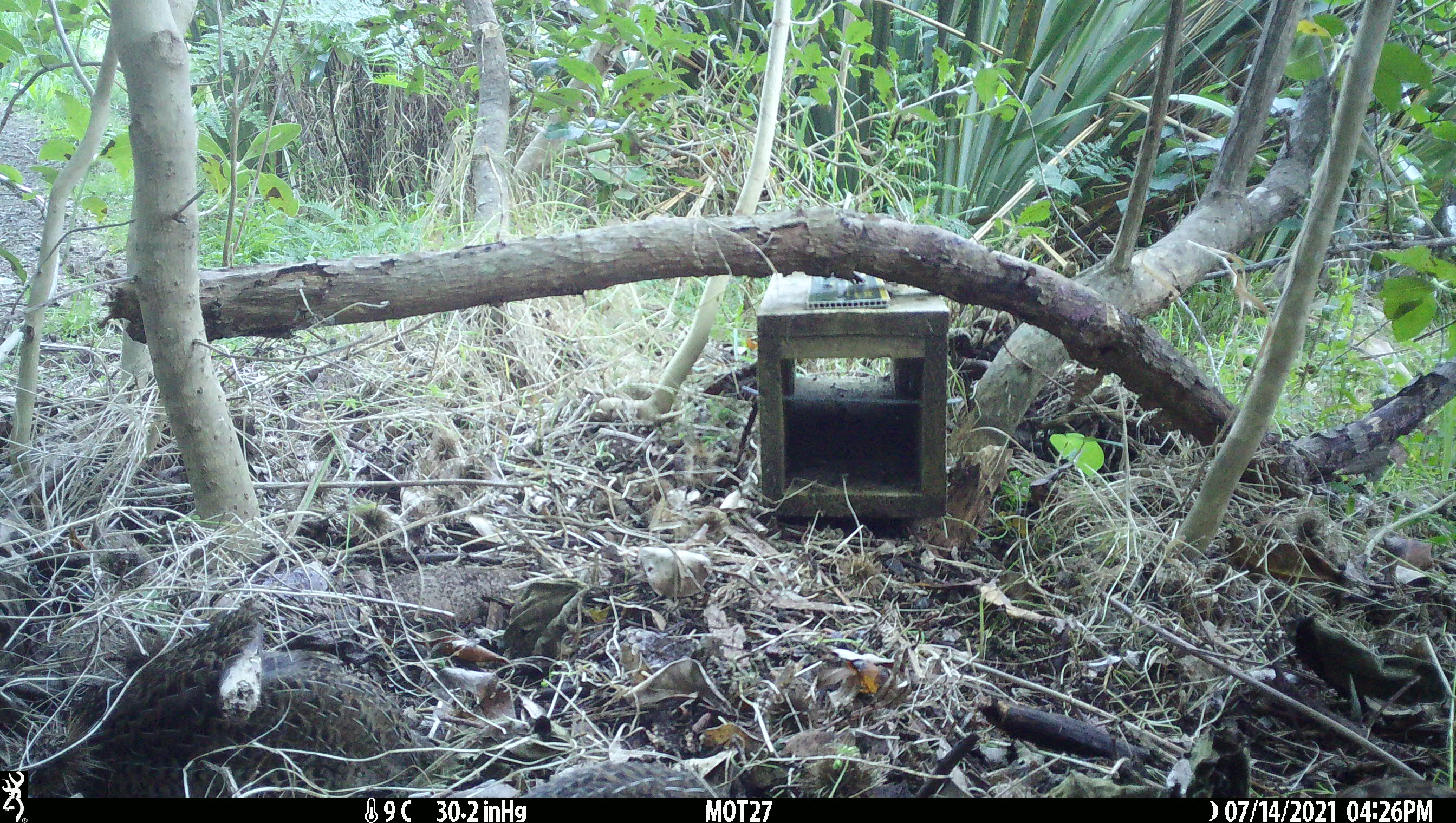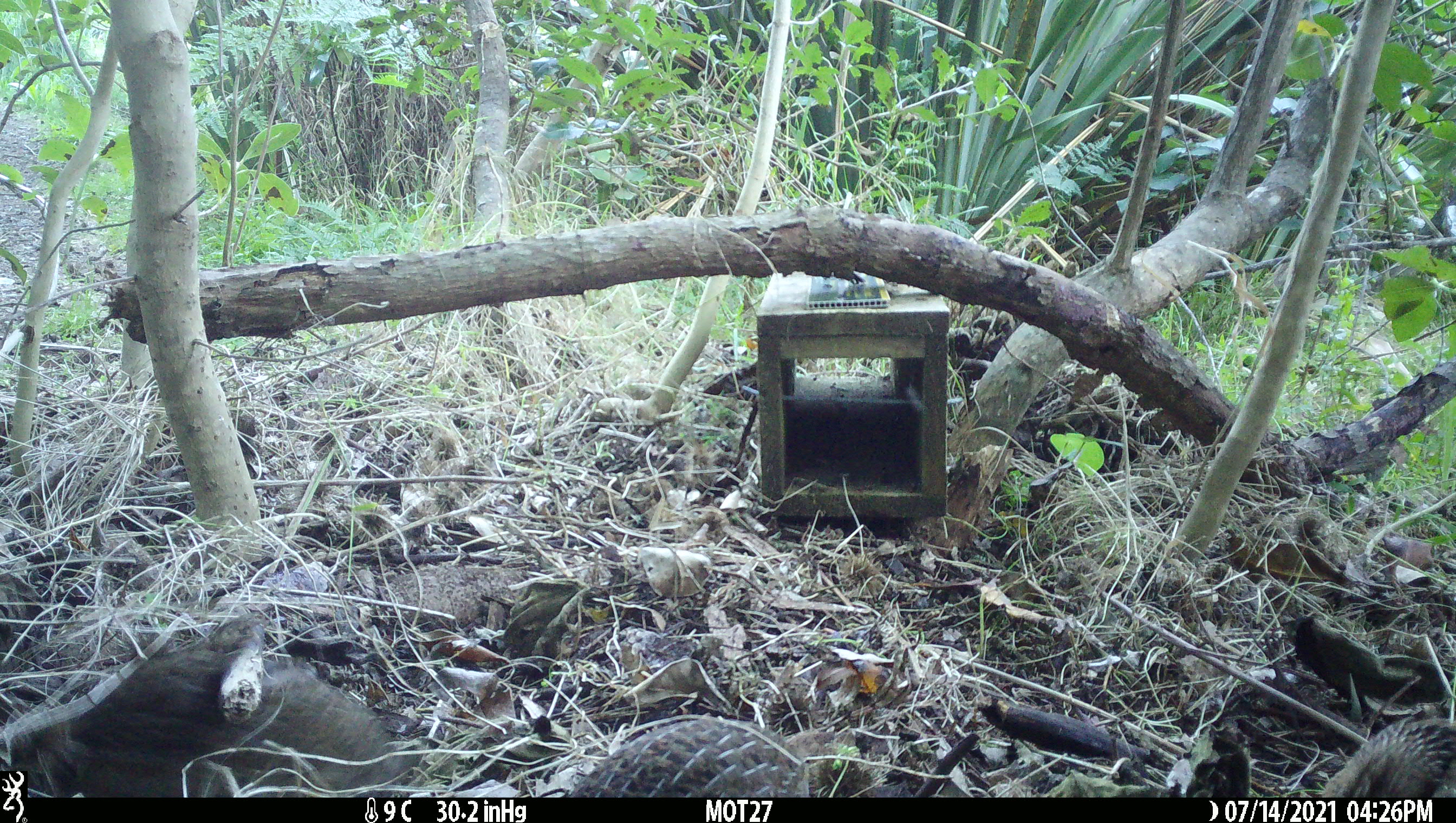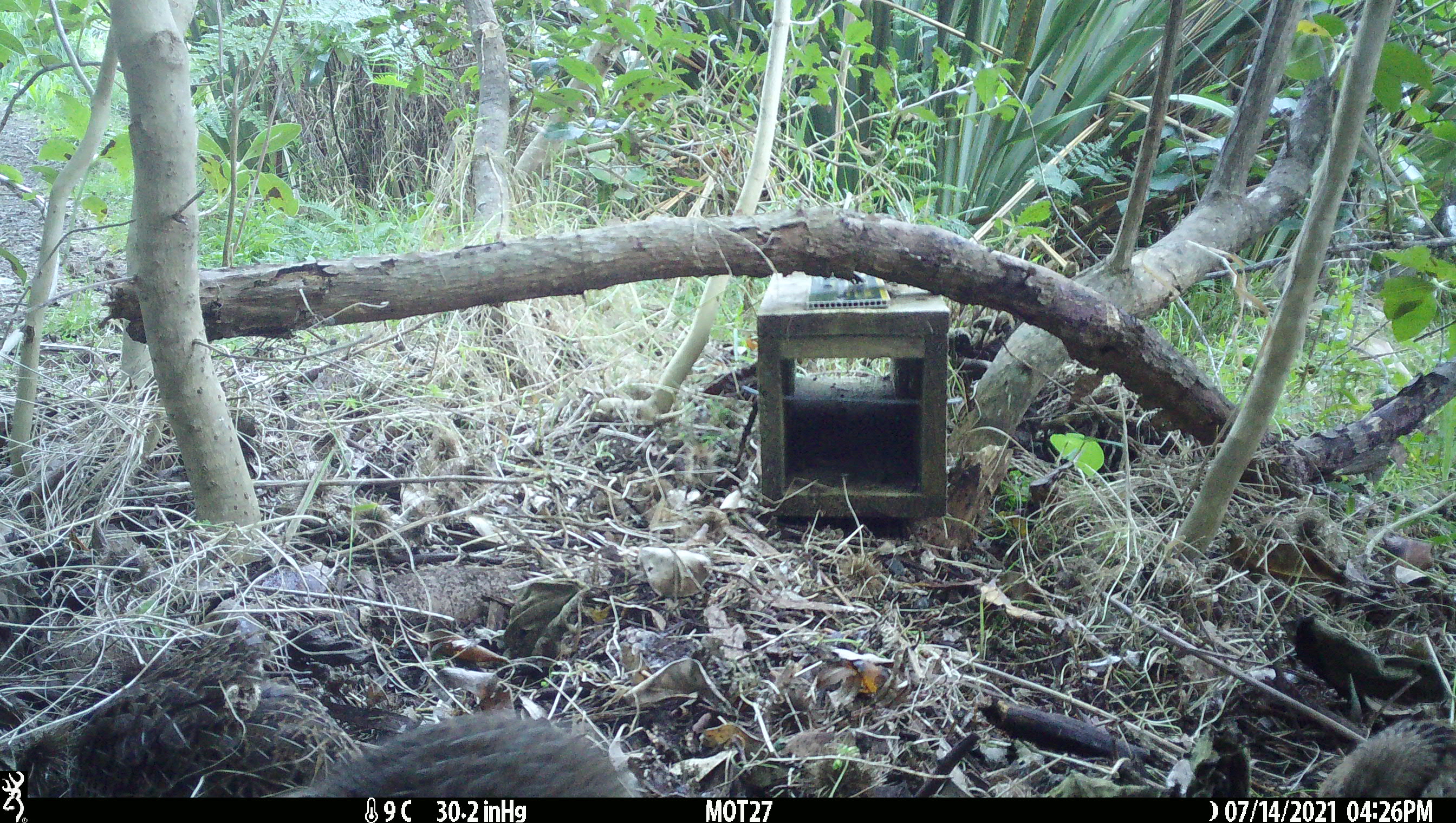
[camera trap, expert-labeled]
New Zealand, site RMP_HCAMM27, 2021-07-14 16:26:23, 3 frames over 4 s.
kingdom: Animalia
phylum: Chordata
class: Aves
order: Galliformes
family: Phasianidae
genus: Synoicus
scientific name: Synoicus ypsilophorus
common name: brown quail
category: quail brown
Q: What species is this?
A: Quail brown (brown quail) (Synoicus ypsilophorus).